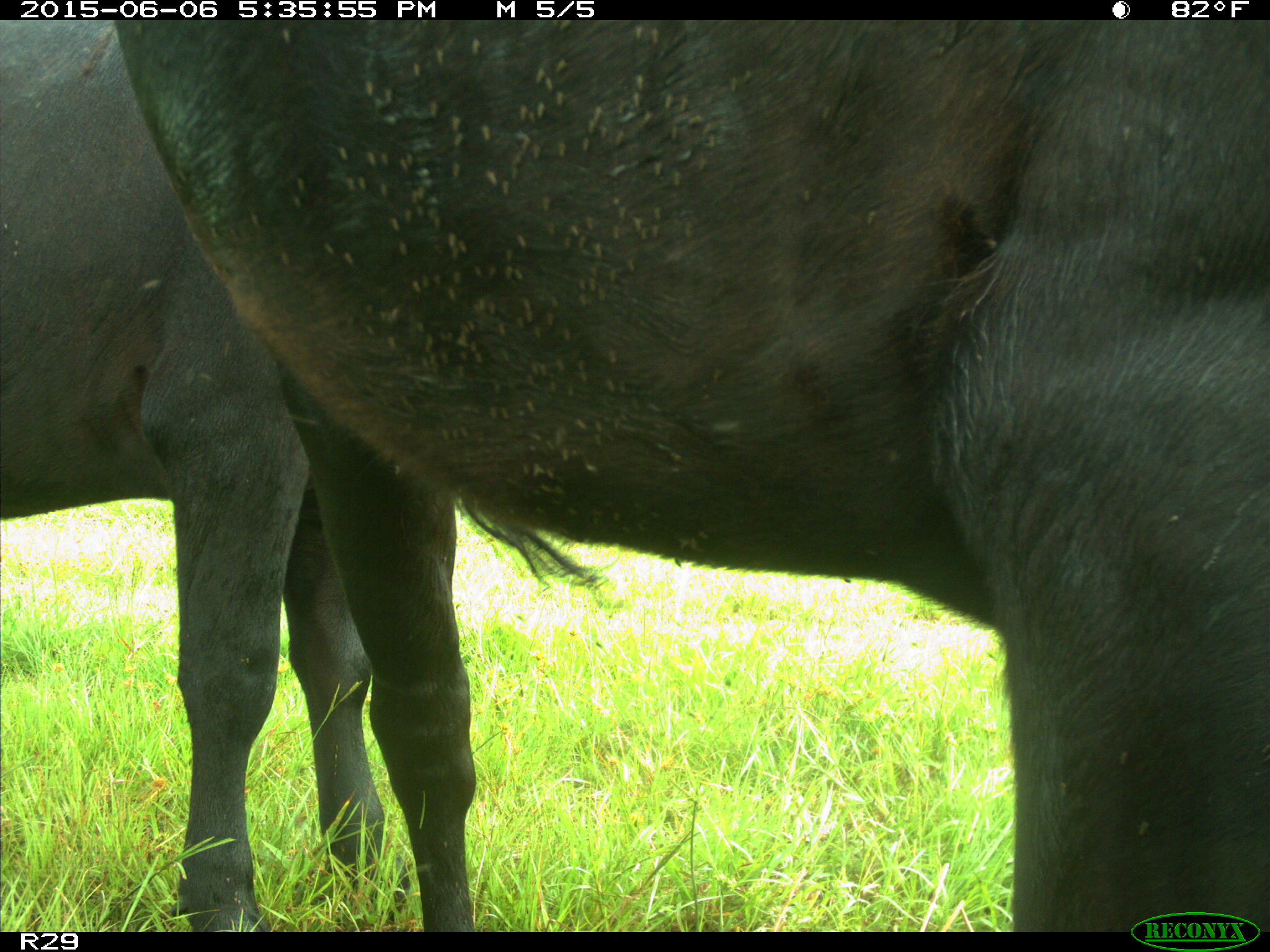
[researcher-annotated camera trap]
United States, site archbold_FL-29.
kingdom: Animalia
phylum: Chordata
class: Mammalia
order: Artiodactyla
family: Bovidae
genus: Bos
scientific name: Bos taurus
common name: domestic cow